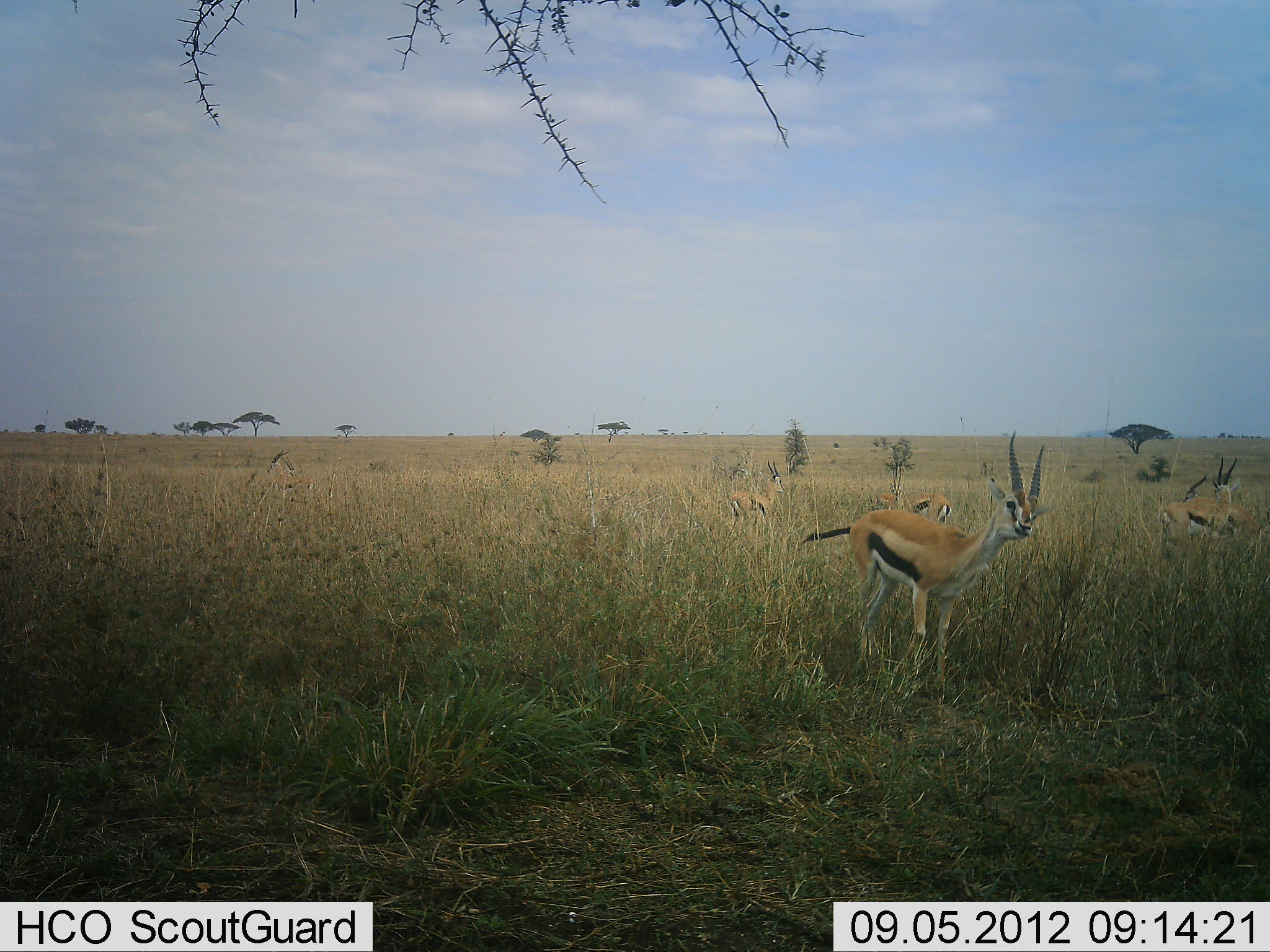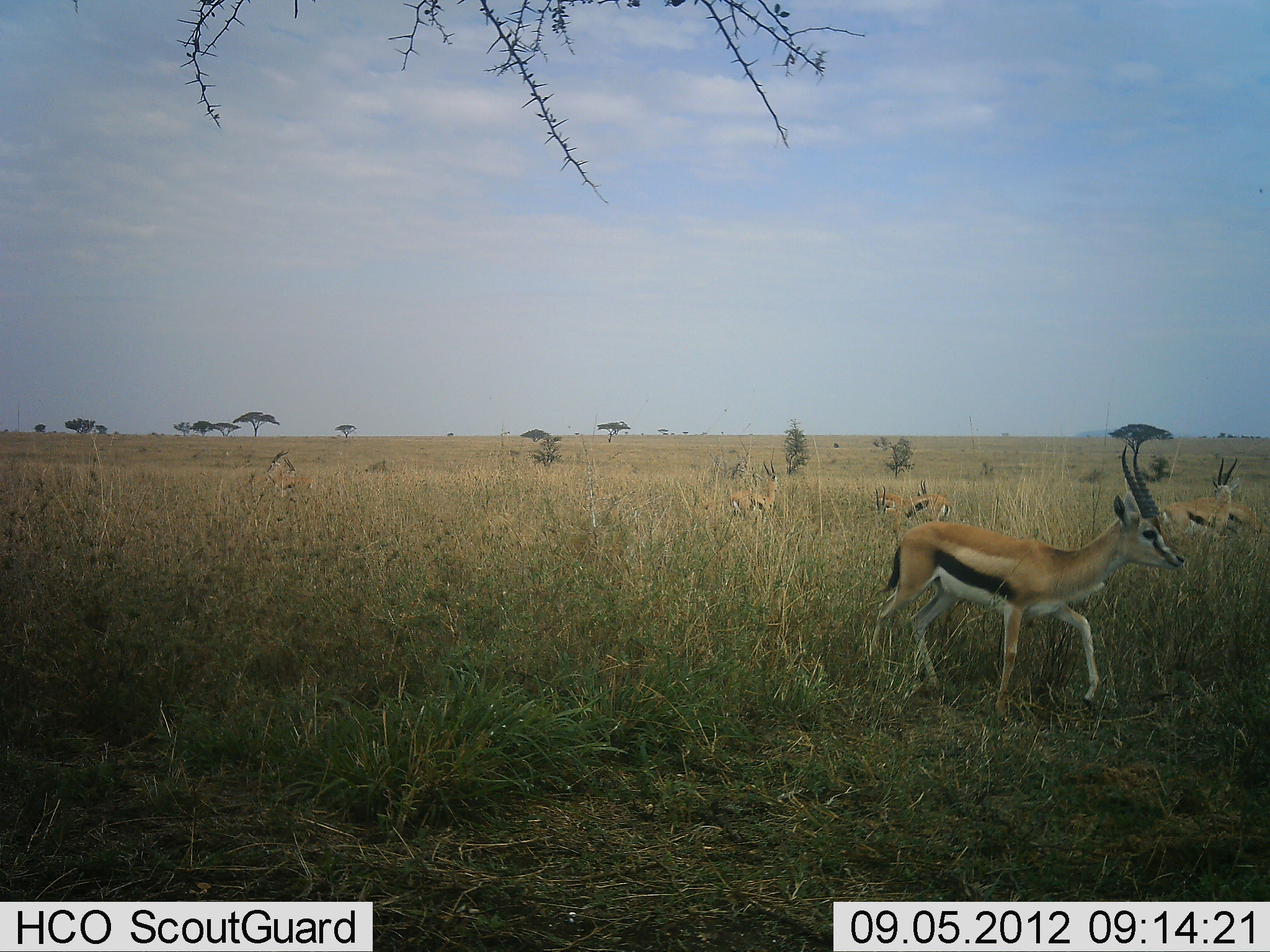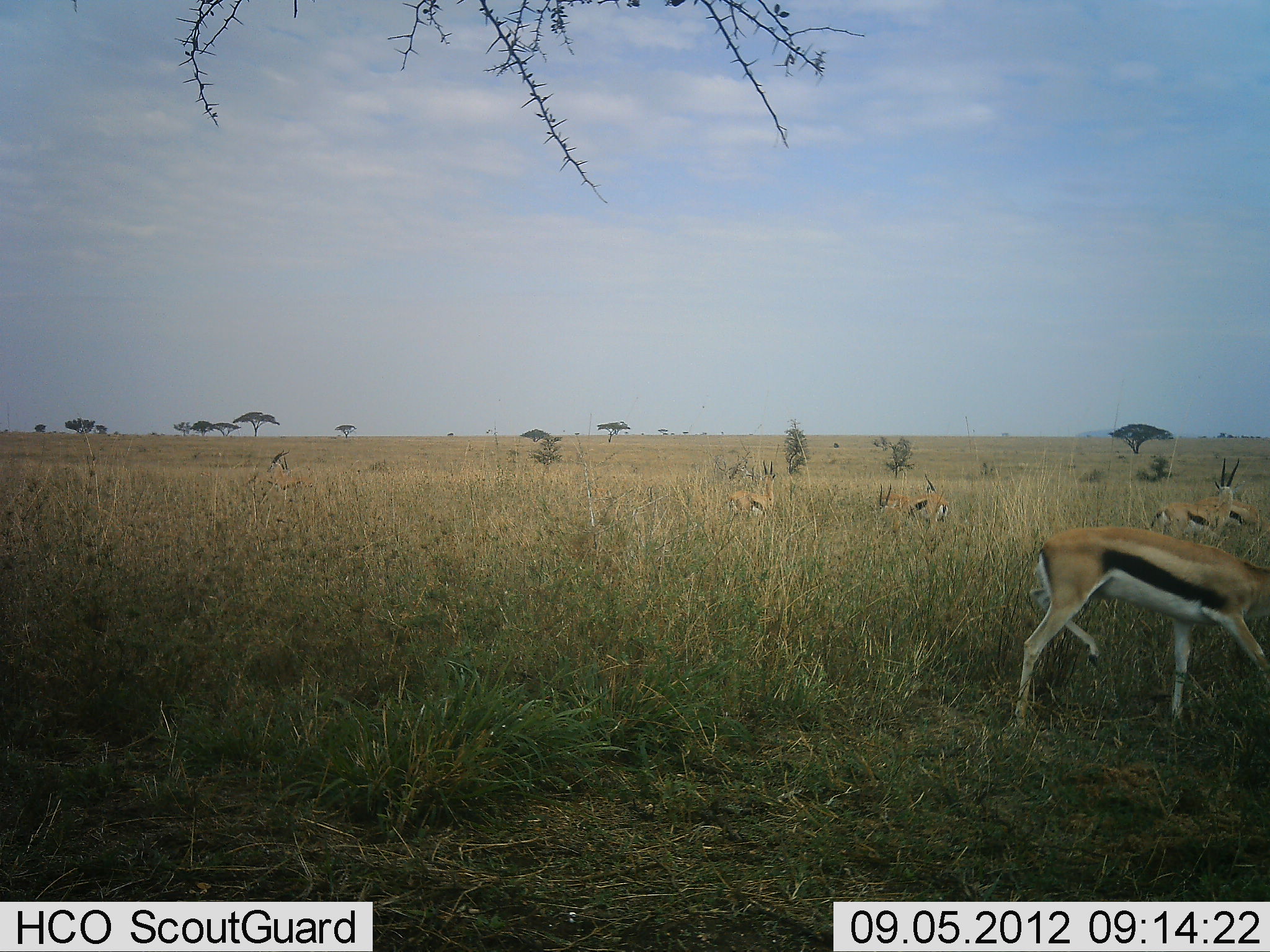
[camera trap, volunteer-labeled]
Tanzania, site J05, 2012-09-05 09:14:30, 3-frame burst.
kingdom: Animalia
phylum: Chordata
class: Mammalia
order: Artiodactyla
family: Bovidae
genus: Eudorcas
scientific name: Eudorcas thomsonii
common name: thomson's gazelle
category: gazellethomsons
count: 6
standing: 40%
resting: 30%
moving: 90%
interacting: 0%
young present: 0%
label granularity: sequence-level